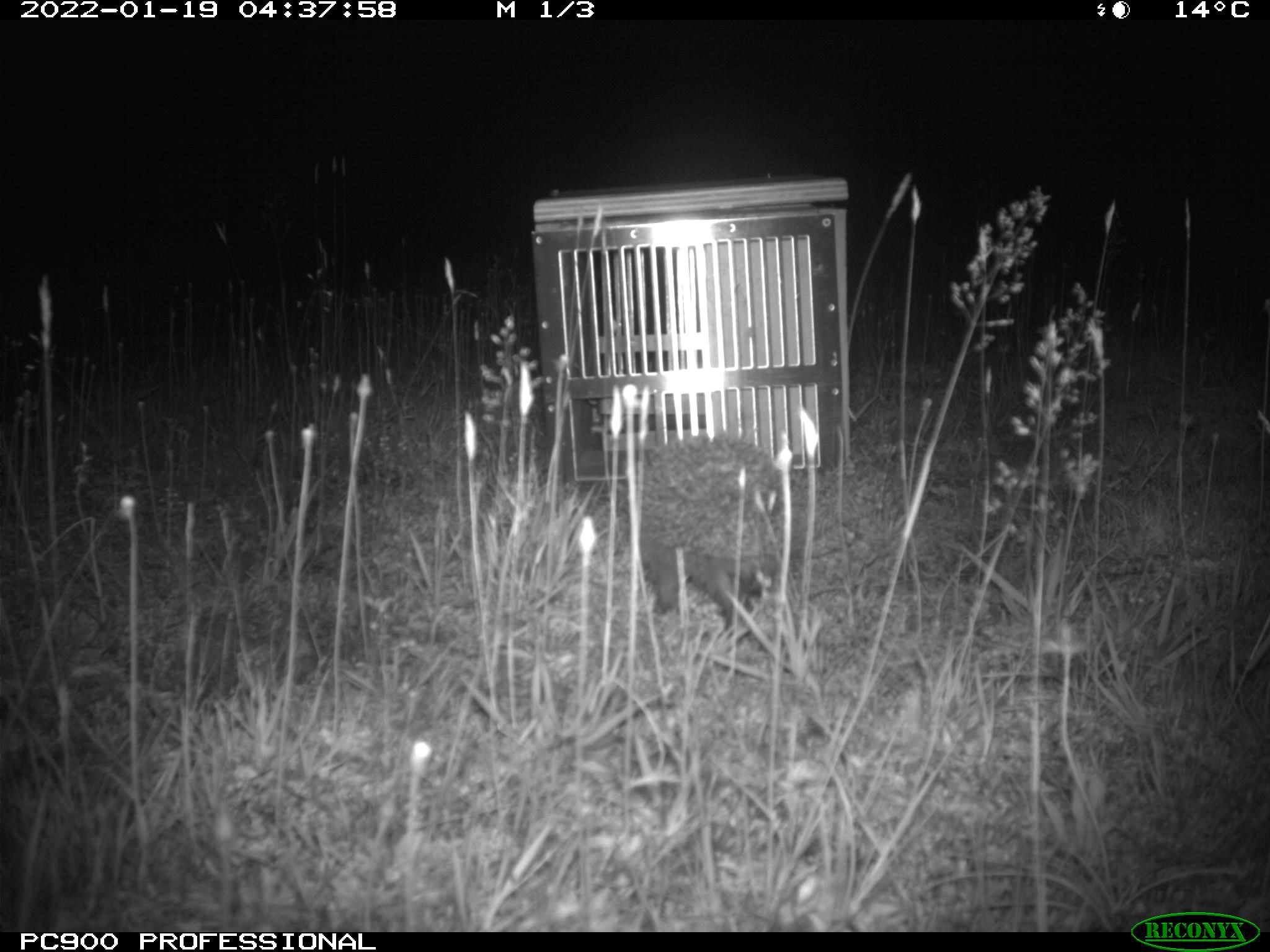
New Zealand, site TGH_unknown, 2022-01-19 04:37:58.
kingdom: Animalia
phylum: Chordata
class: Mammalia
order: Eulipotyphla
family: Erinaceidae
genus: Erinaceus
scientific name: Erinaceus europaeus europaeus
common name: european hedgehog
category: hedgehog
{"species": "hedgehog (european hedgehog) (Erinaceus europaeus europaeus)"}